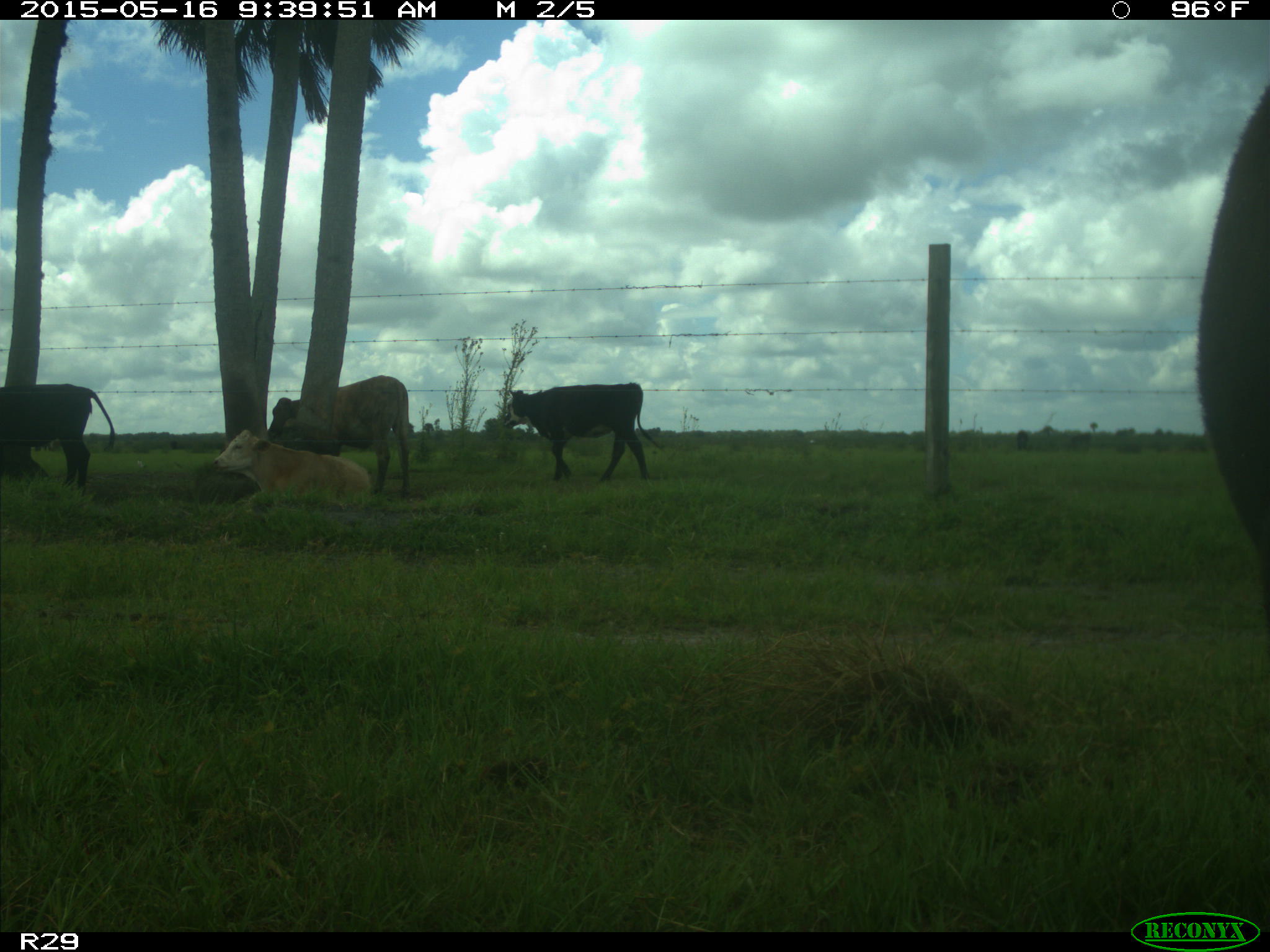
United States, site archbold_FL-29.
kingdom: Animalia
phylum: Chordata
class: Mammalia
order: Artiodactyla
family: Bovidae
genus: Bos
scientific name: Bos taurus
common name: domestic cow